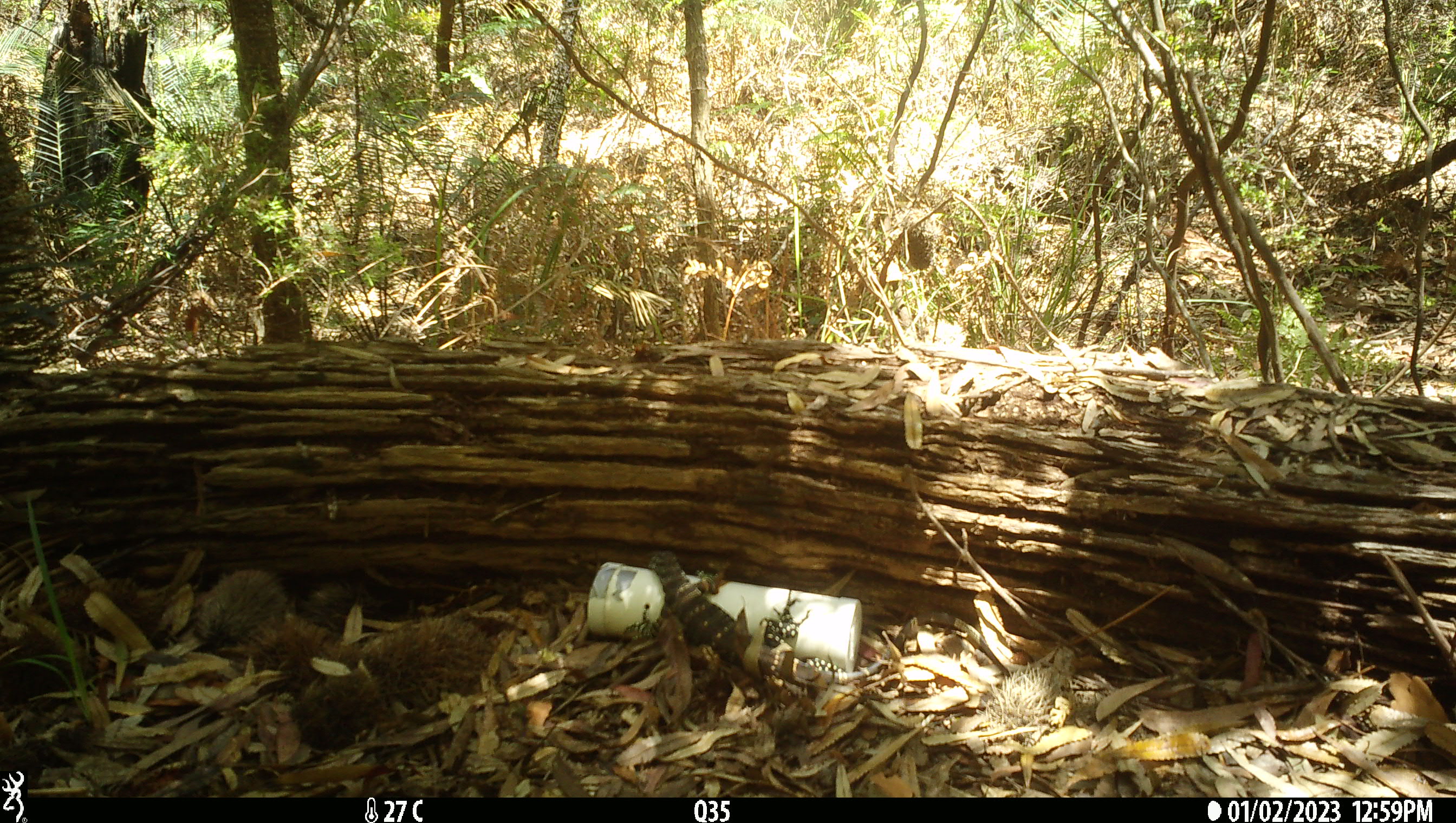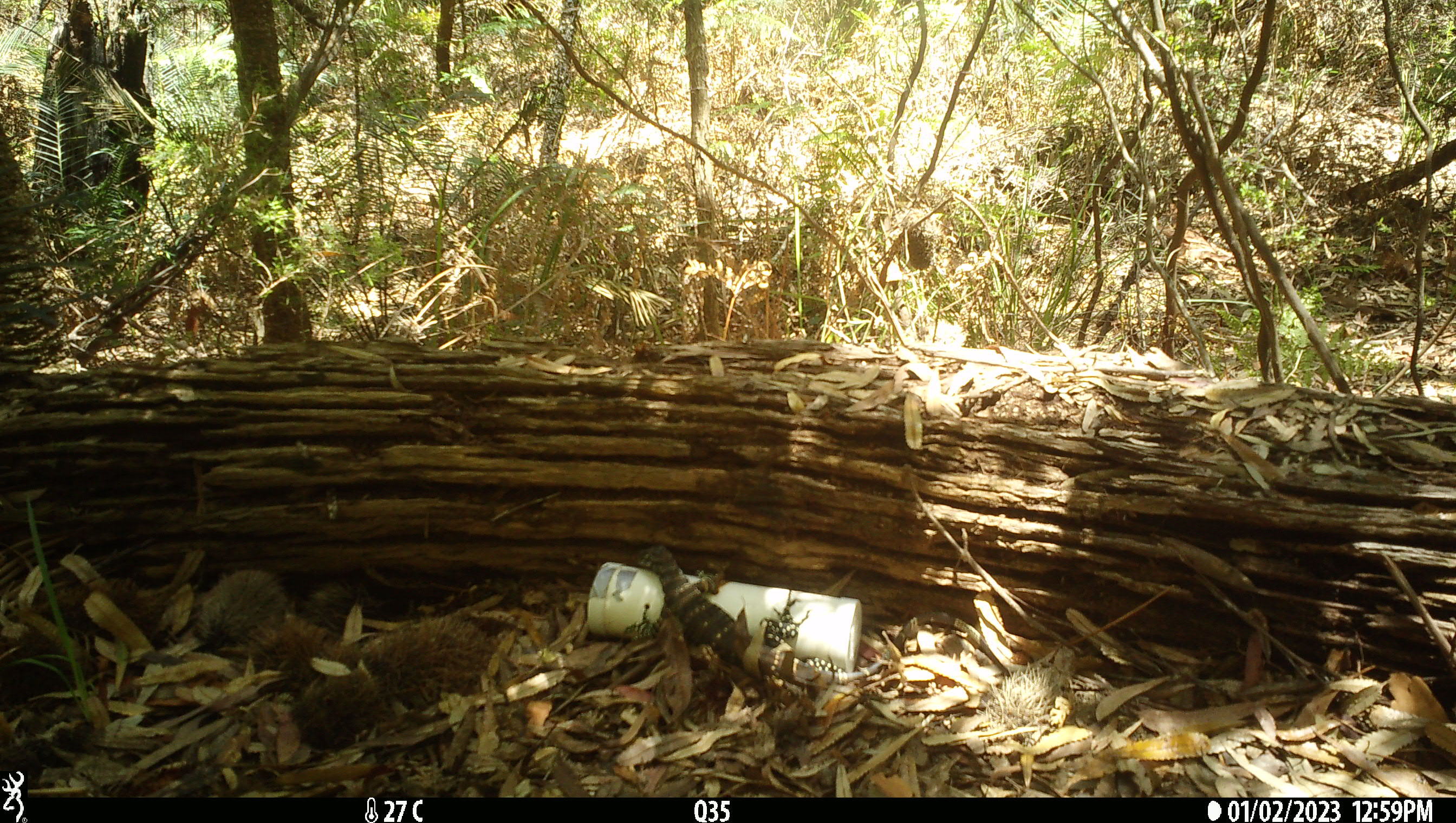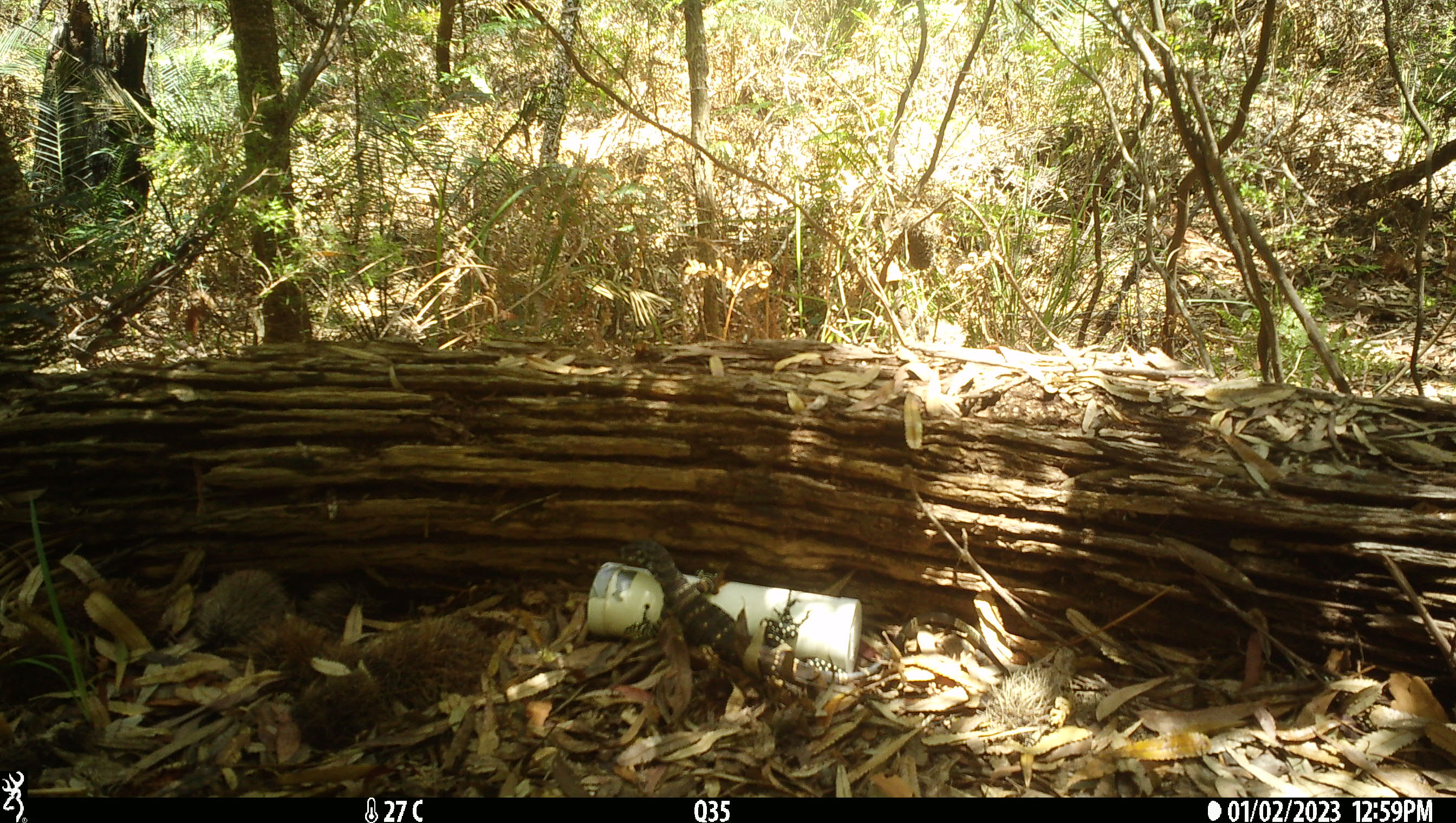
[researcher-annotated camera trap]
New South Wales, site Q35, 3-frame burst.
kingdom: Animalia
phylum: Chordata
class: Reptilia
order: Squamata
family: Varanidae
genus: Varanus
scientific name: Varanus varius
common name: lace monitor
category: goanna